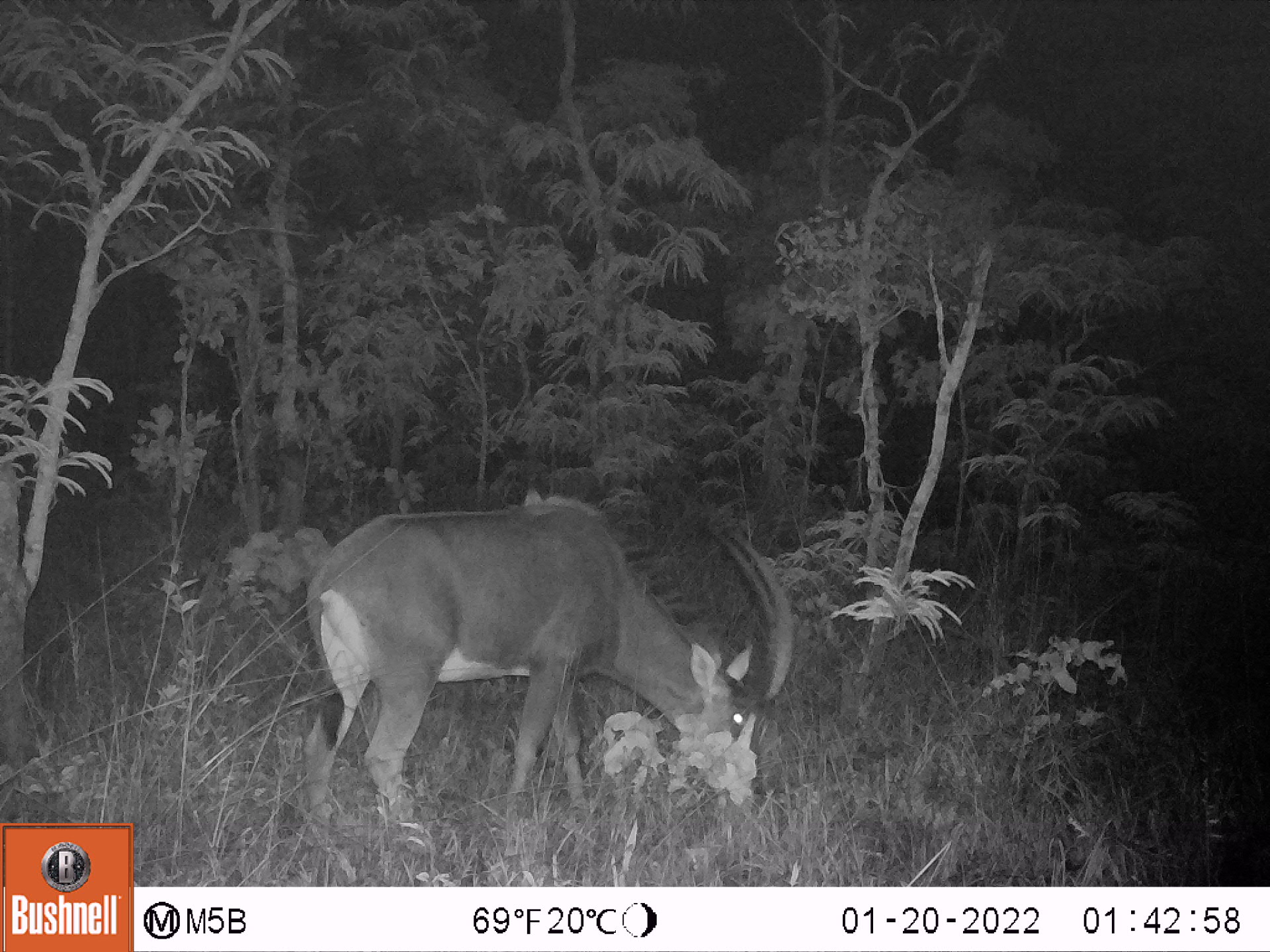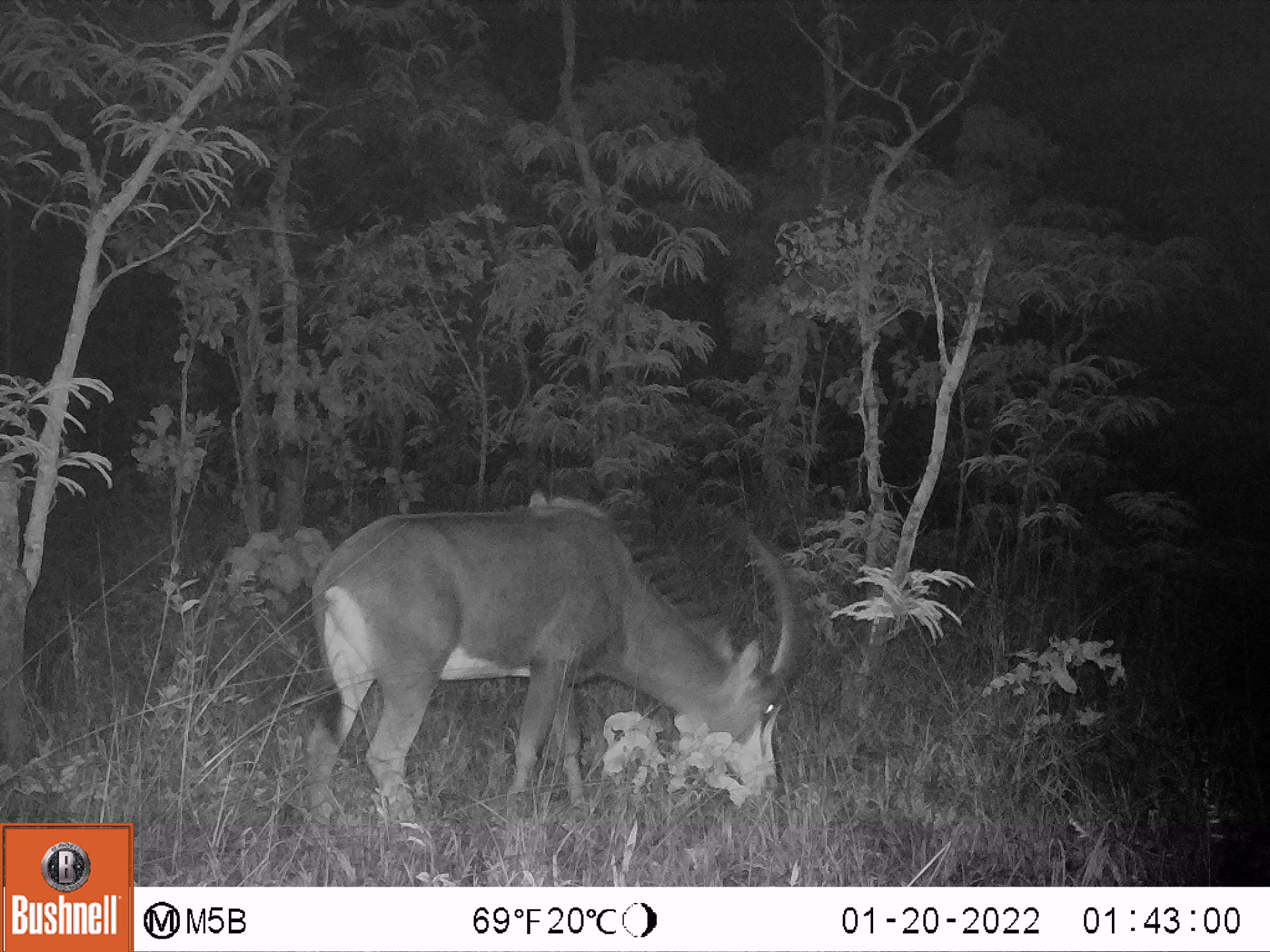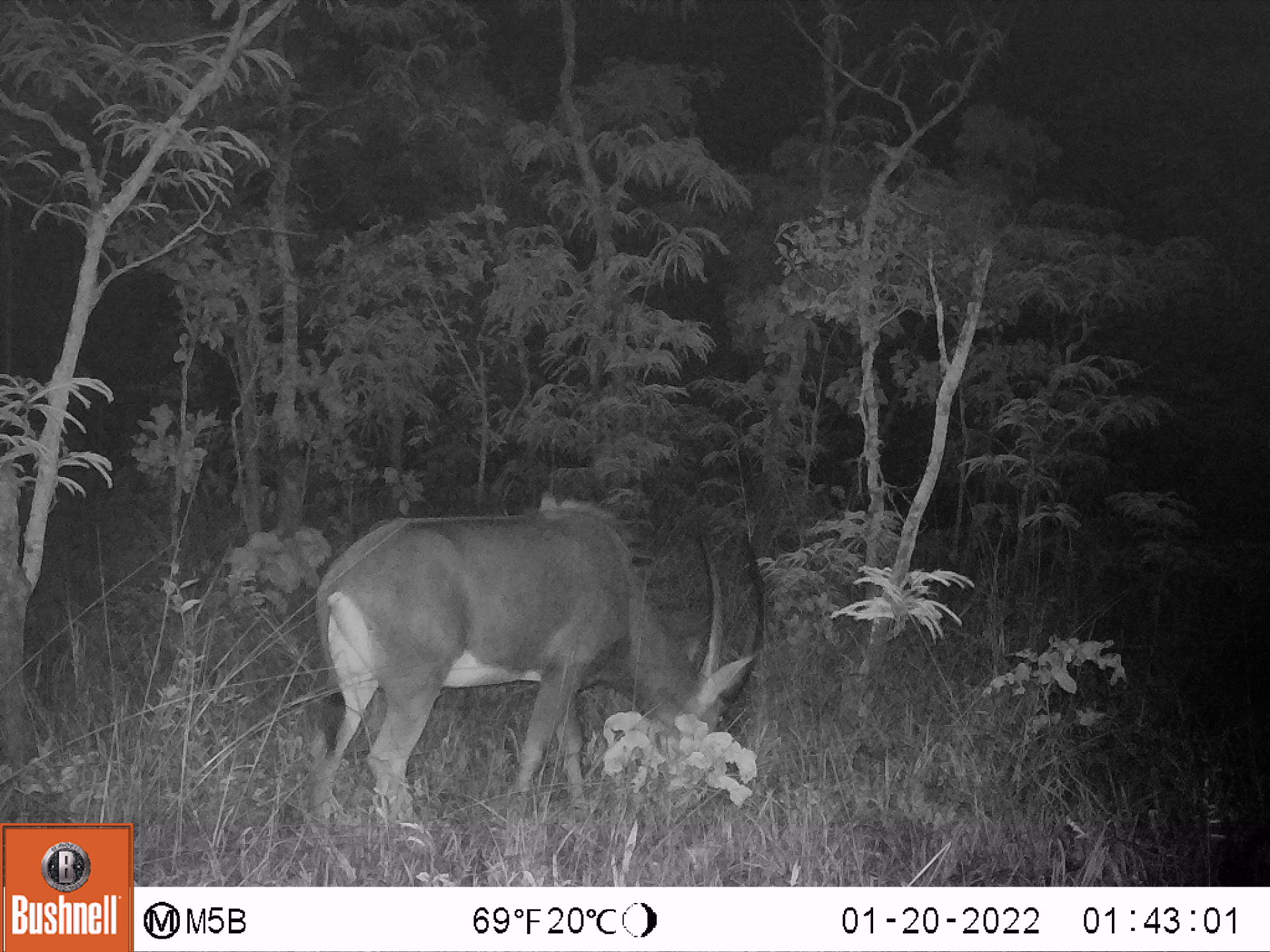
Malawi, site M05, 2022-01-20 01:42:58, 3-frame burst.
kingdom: Animalia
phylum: Chordata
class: Mammalia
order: Artiodactyla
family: Bovidae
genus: Hippotragus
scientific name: Hippotragus niger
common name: sable antelope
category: sable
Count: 1.